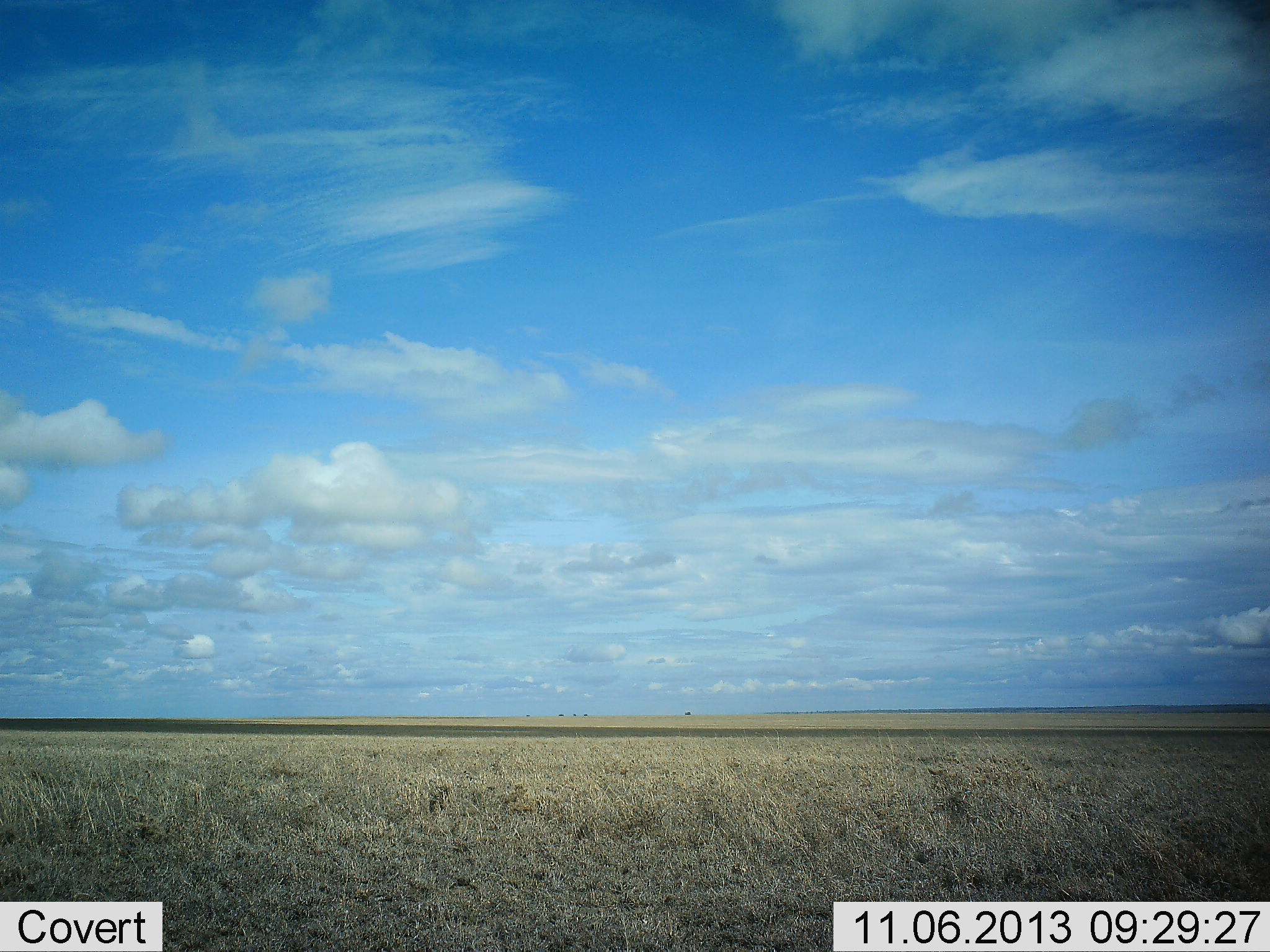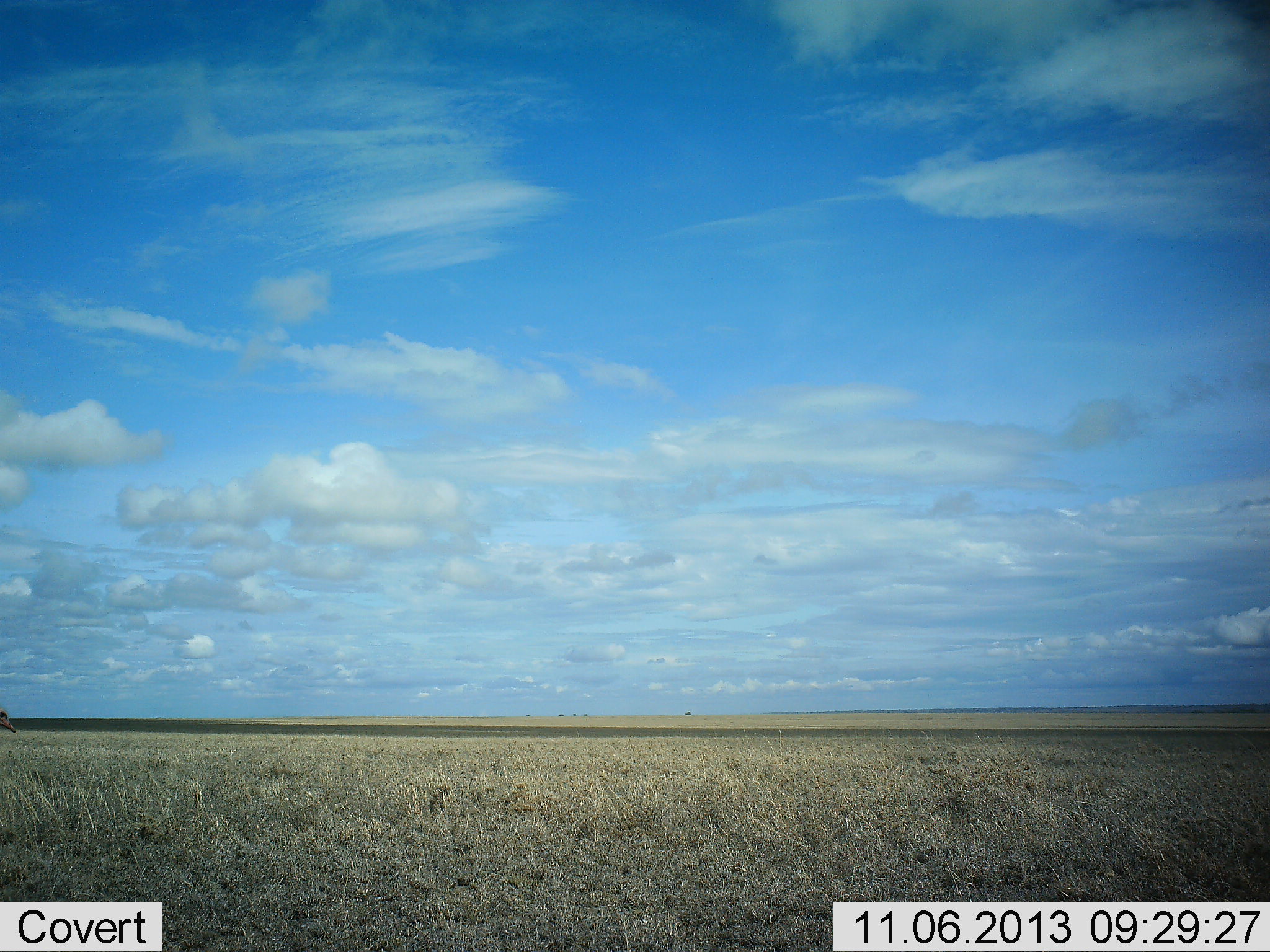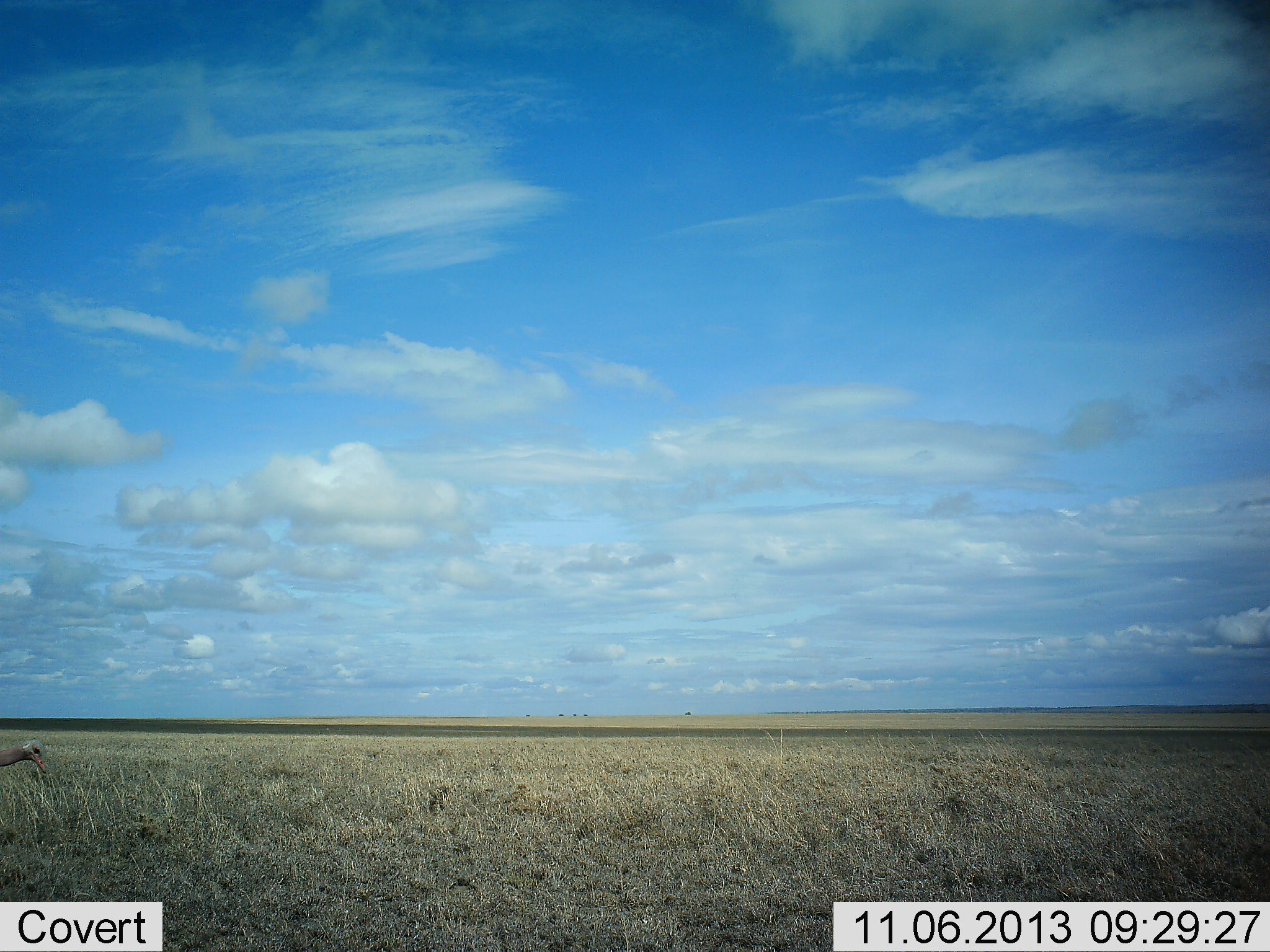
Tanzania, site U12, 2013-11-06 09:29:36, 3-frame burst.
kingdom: Animalia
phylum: Chordata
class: Aves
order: Struthioniformes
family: Struthionidae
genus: Struthio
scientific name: Struthio camelus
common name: ostrich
Ostrich (Struthio camelus), count 1. Behavior (volunteer vote fractions): standing 17%, resting 0%, moving 35%, interacting 0%. Young present (vote fraction): 0%. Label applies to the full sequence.